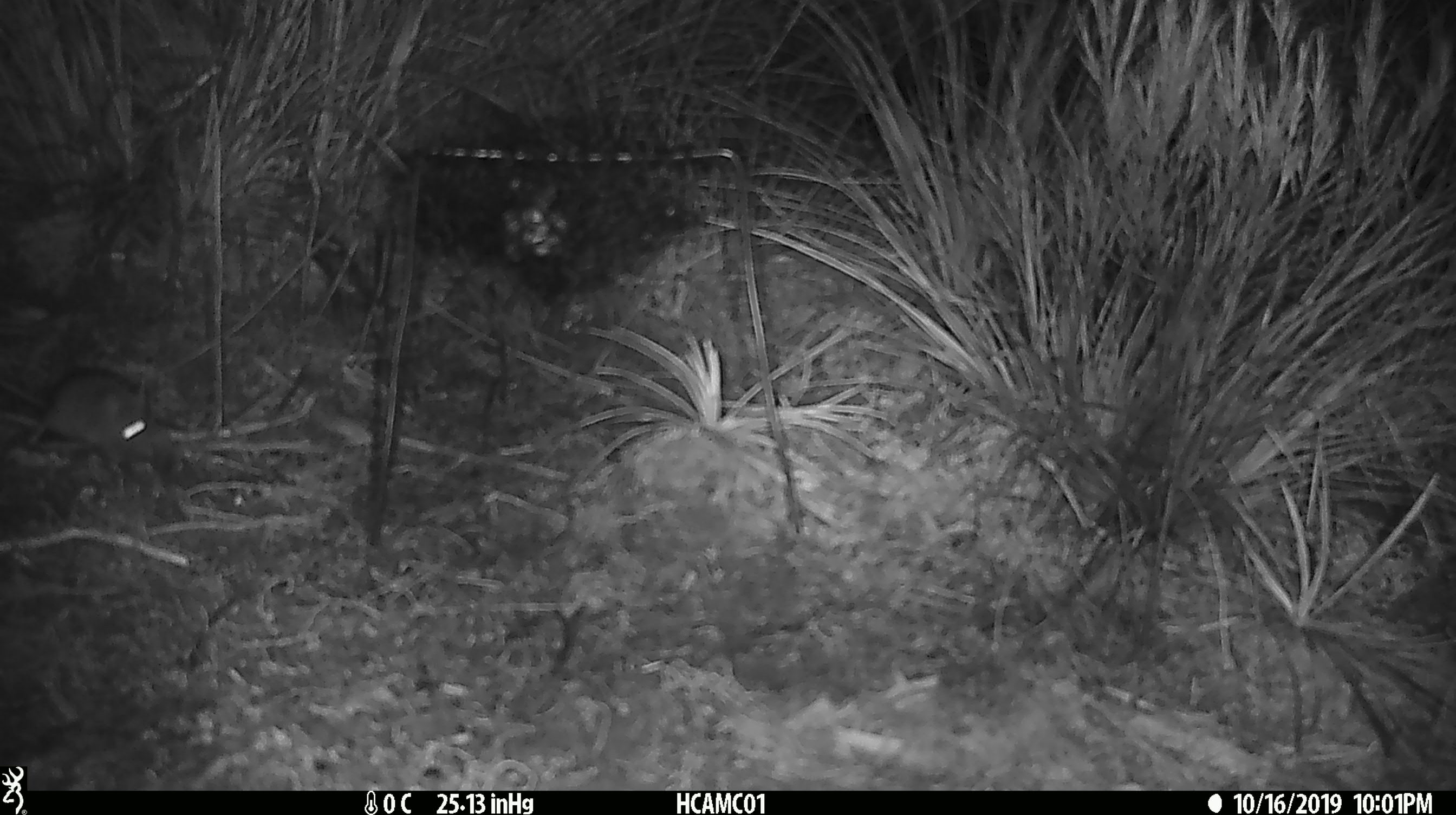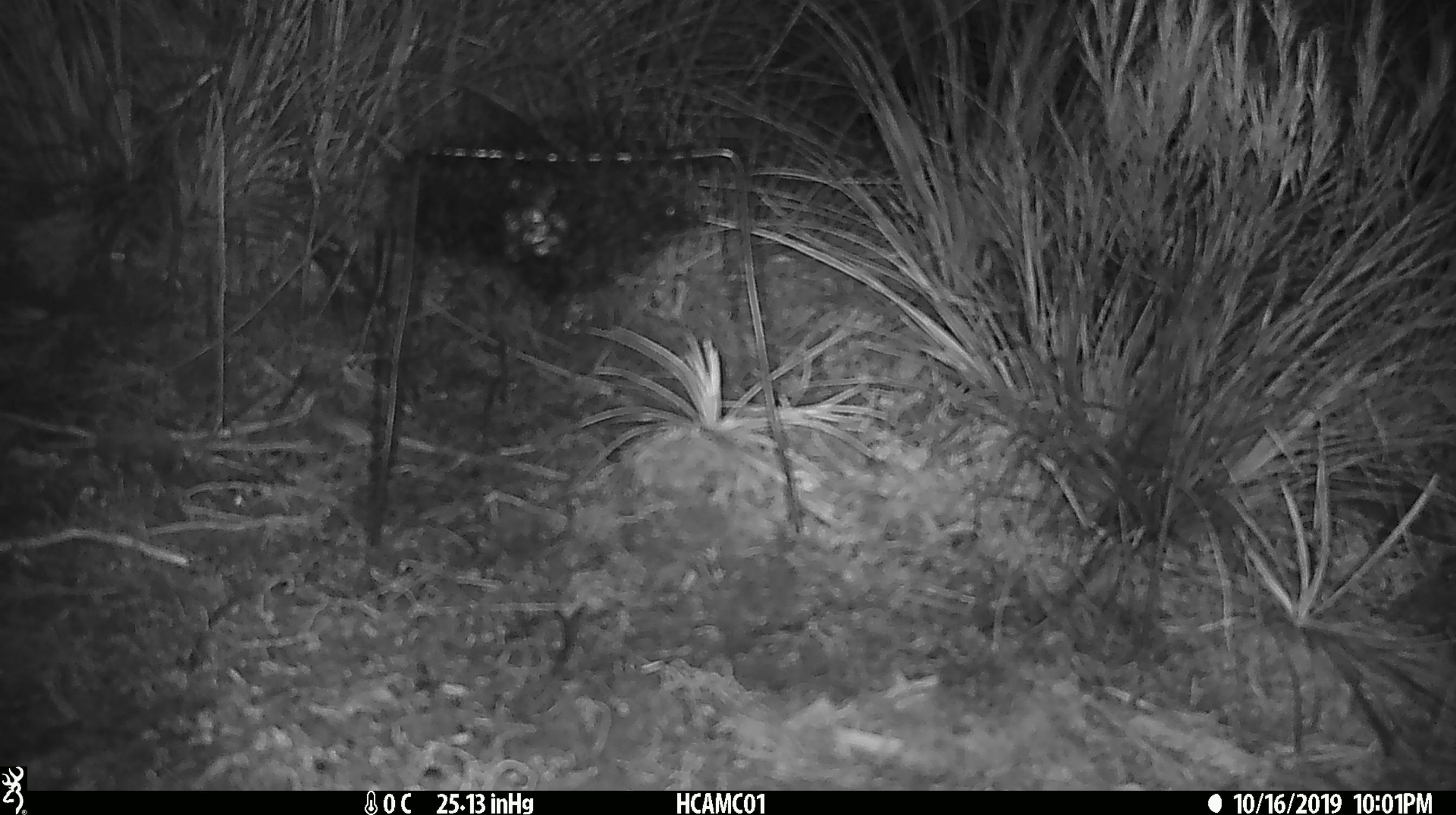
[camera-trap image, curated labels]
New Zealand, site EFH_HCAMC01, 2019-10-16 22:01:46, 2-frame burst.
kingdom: Animalia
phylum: Chordata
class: Mammalia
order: Rodentia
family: Muridae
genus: Mus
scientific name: Mus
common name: mouse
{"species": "mouse (Mus)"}